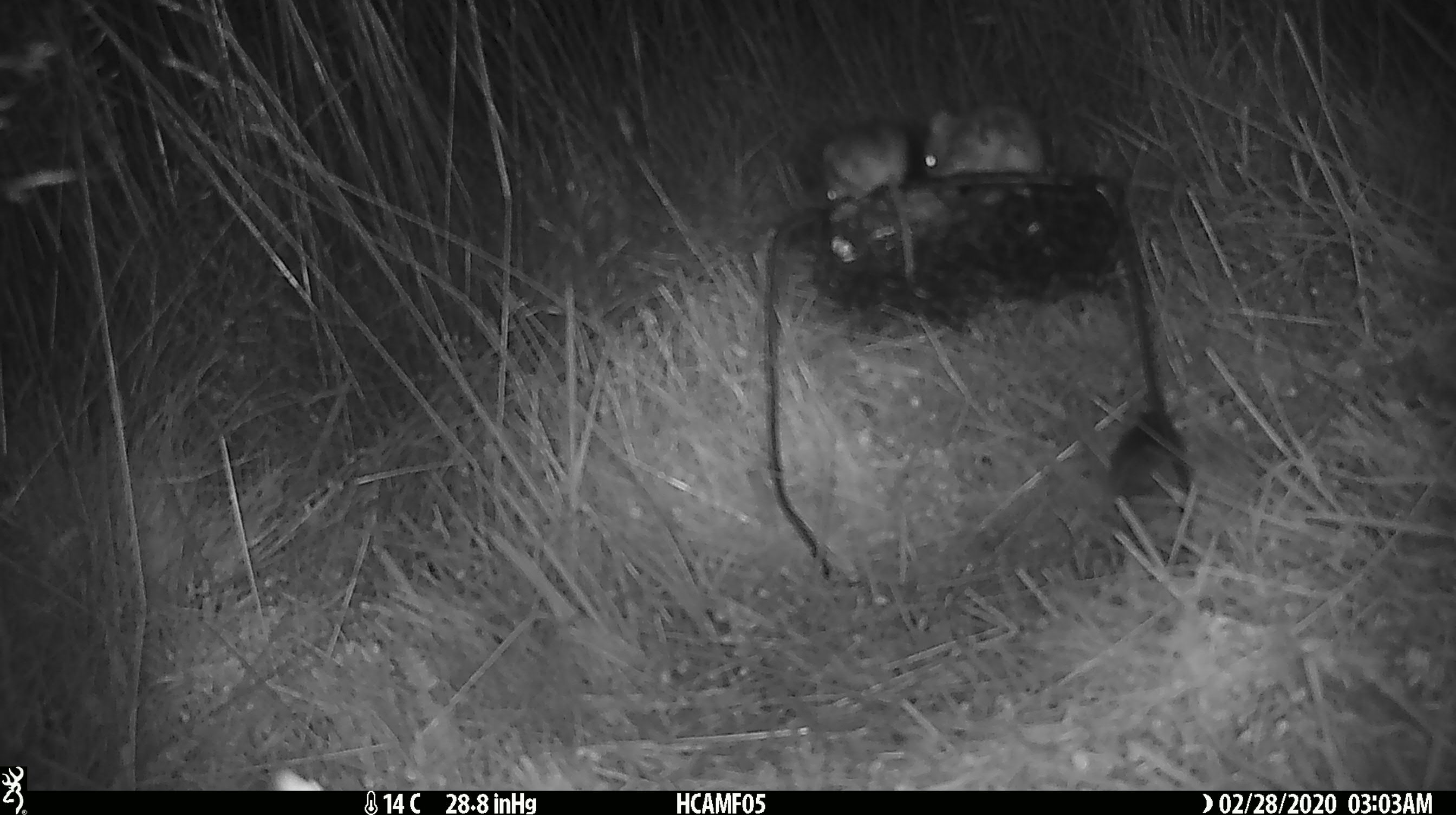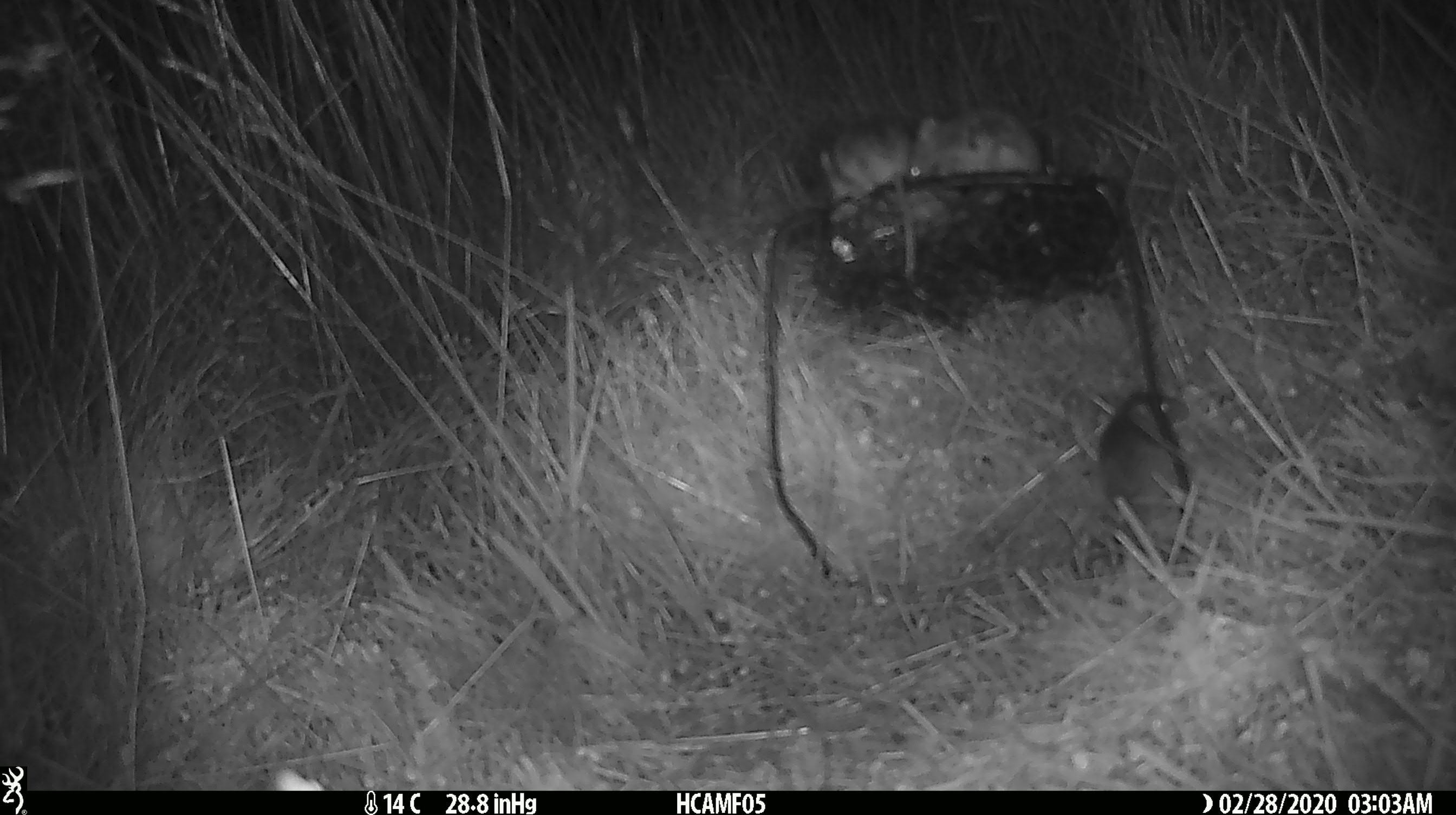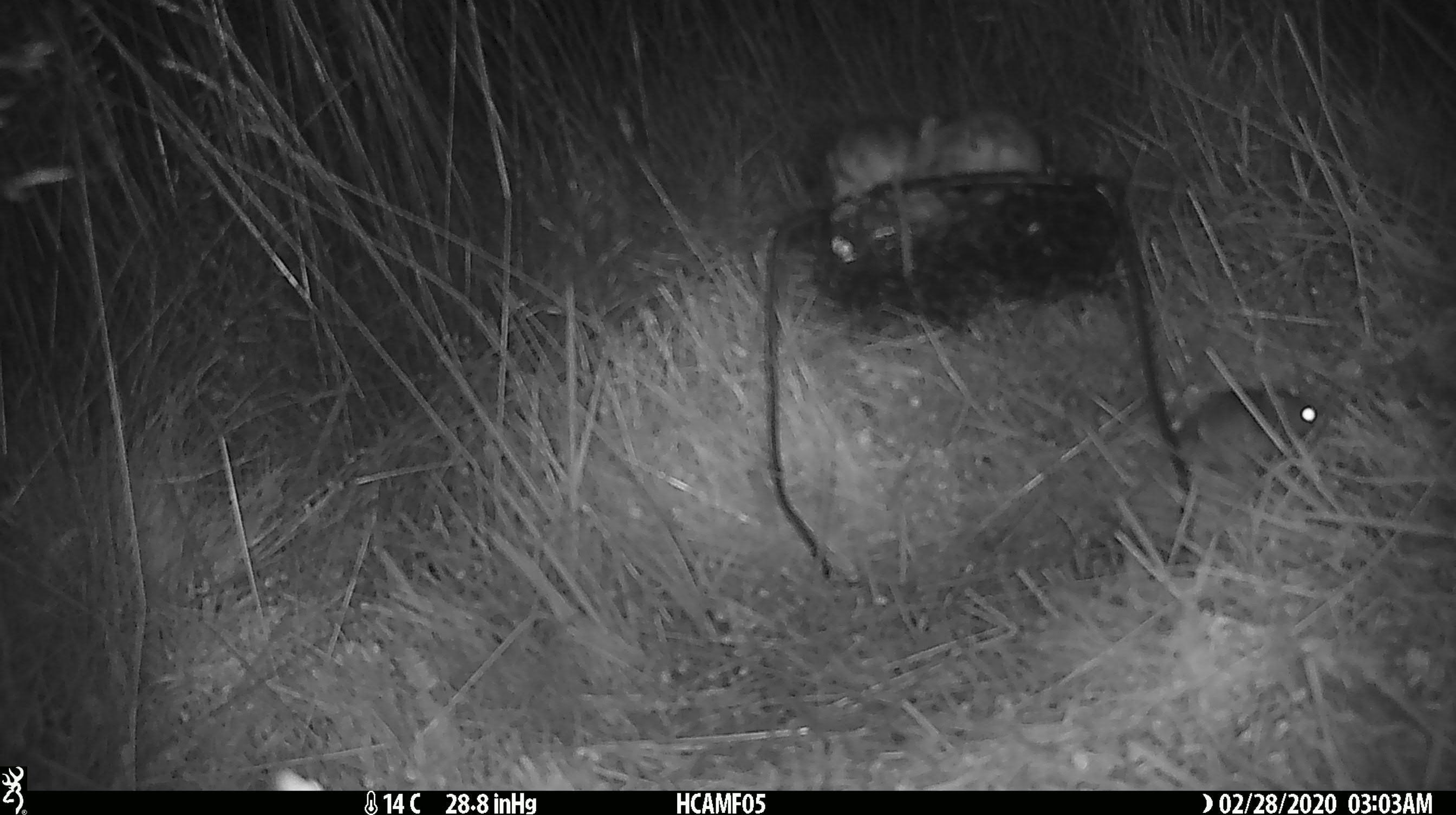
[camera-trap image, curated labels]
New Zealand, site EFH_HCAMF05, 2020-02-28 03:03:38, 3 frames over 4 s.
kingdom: Animalia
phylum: Chordata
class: Mammalia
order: Rodentia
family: Muridae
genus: Mus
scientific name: Mus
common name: mouse